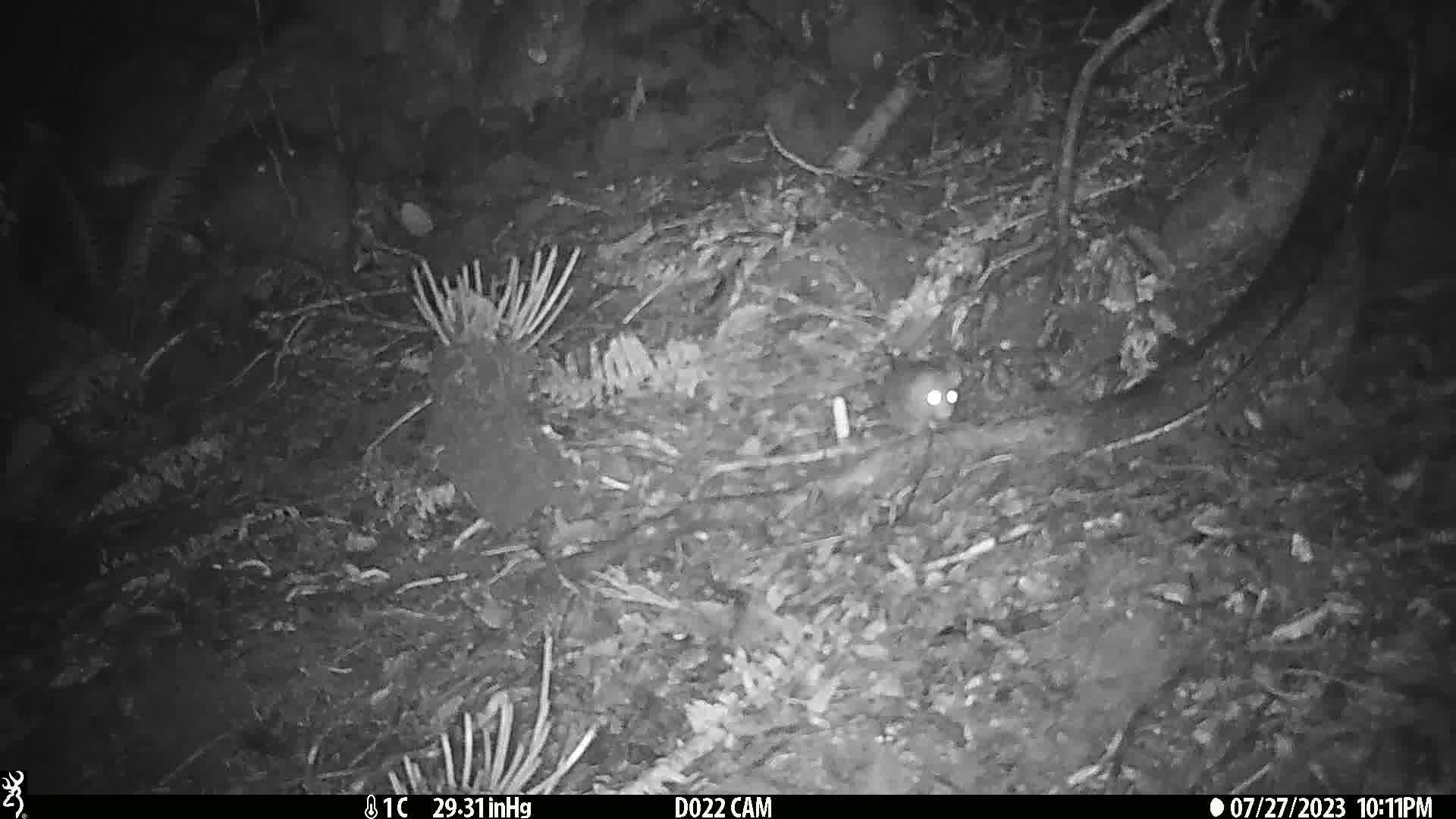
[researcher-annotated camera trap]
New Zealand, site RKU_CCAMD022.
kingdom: Animalia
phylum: Chordata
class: Mammalia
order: Rodentia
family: Muridae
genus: Rattus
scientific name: Rattus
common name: rat